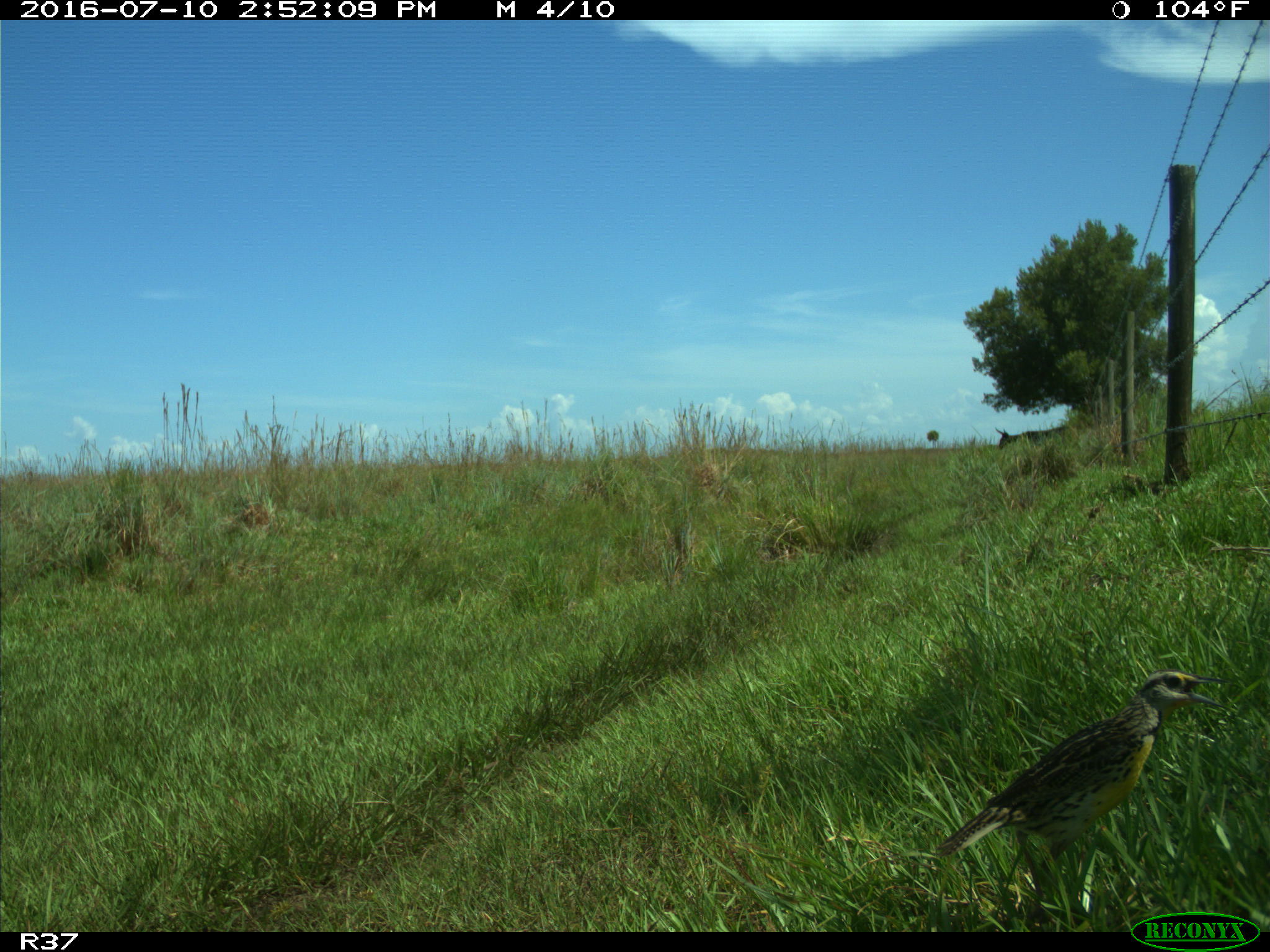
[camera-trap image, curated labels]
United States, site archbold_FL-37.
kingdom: Animalia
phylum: Chordata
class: Aves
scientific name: Aves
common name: birds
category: unidentified bird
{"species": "unidentified bird (birds) (Aves)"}